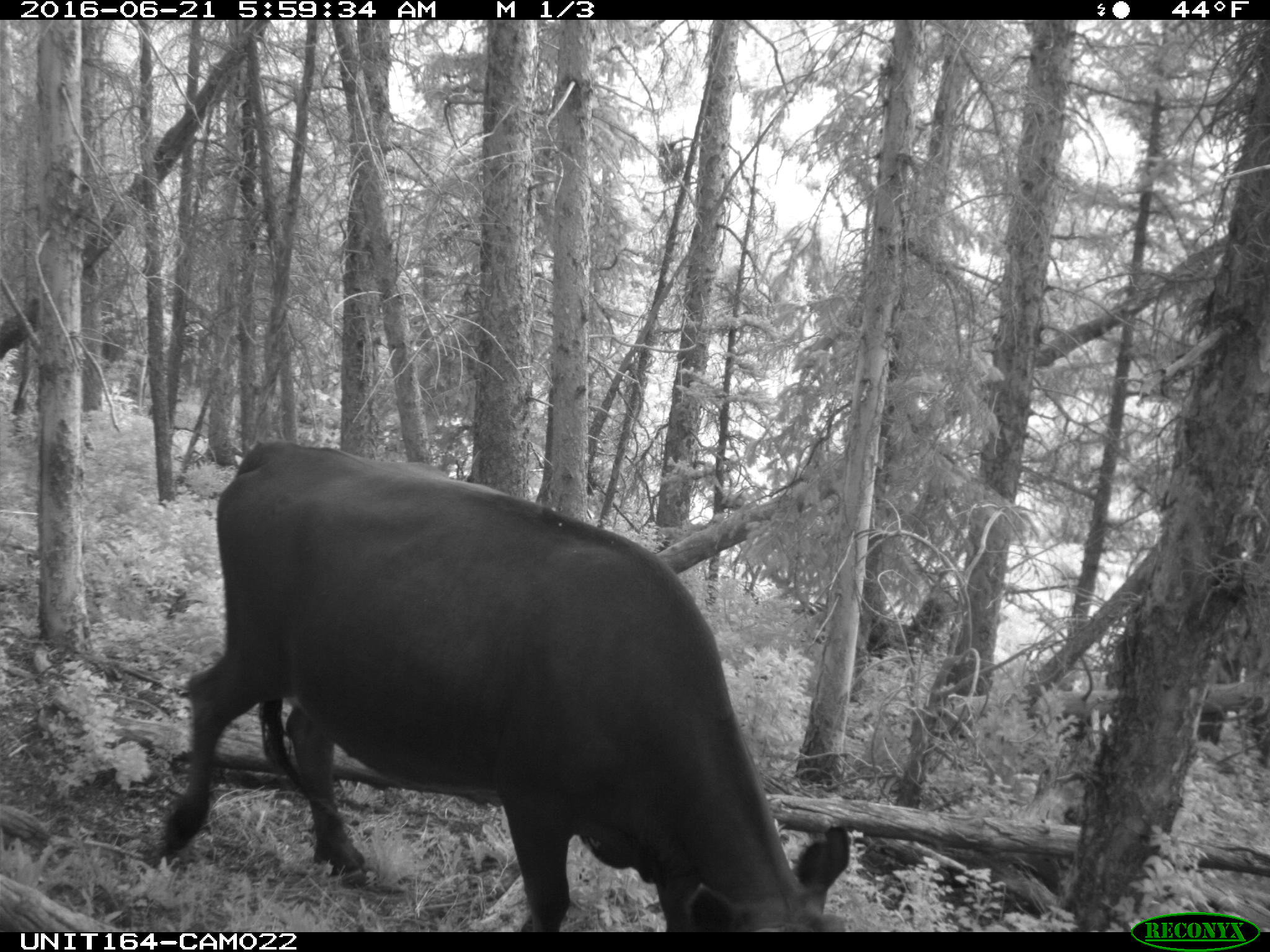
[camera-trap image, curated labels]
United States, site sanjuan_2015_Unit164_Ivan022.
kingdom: Animalia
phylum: Chordata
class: Mammalia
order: Artiodactyla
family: Bovidae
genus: Bos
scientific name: Bos taurus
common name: domestic cow